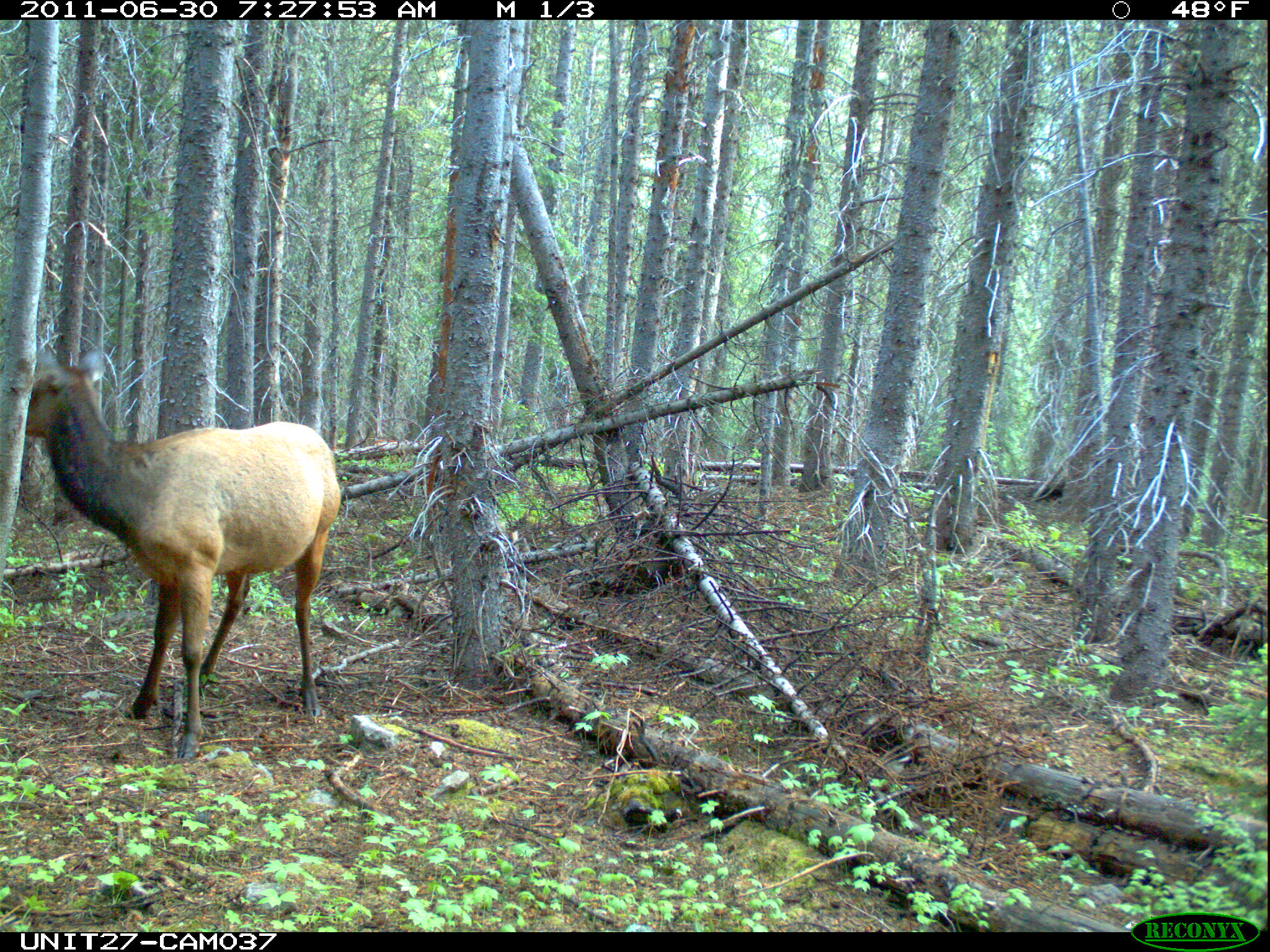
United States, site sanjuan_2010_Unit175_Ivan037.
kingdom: Animalia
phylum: Chordata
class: Mammalia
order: Artiodactyla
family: Cervidae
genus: Cervus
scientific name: Cervus elaphus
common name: red deer